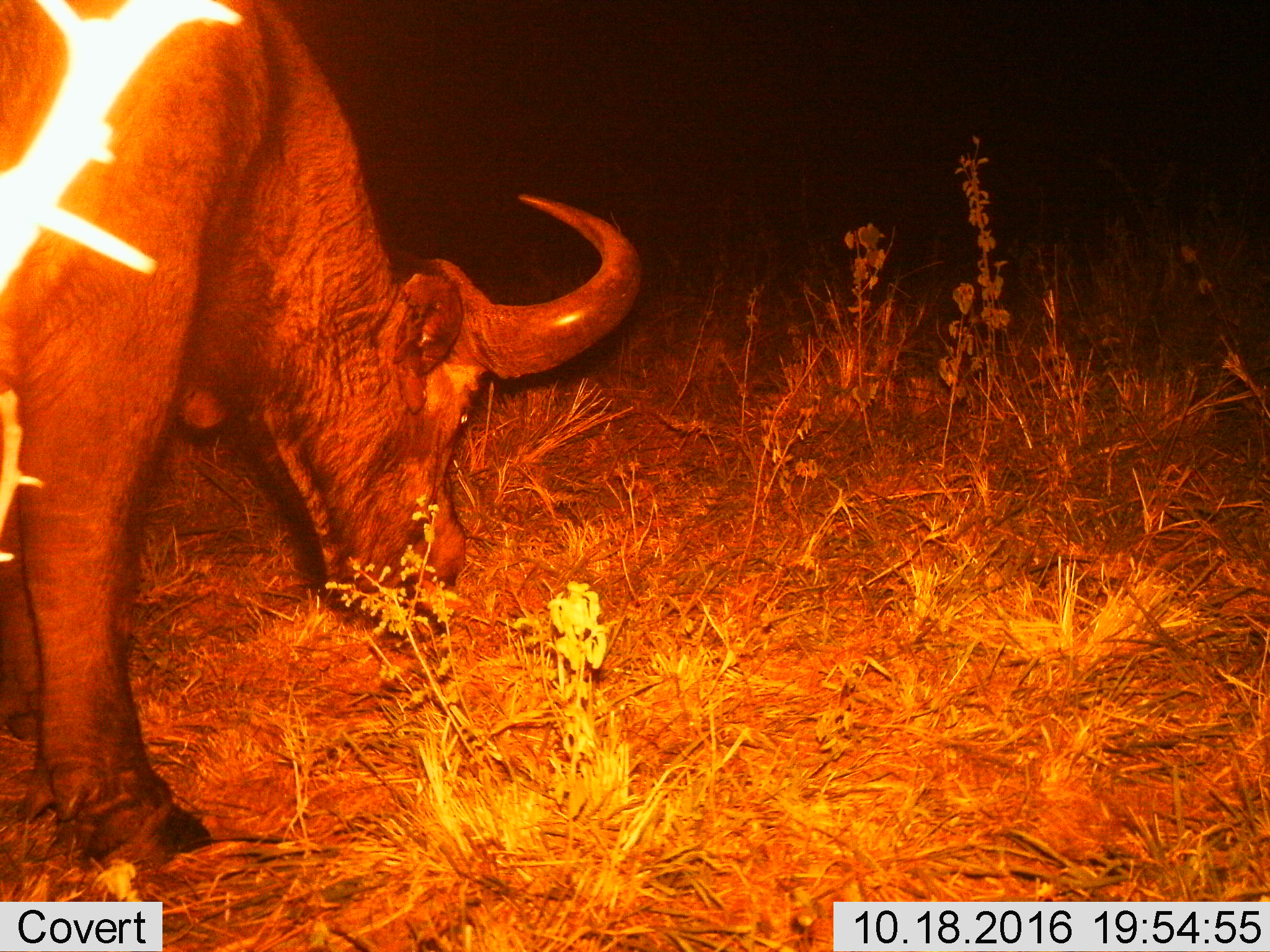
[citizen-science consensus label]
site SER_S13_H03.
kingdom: Animalia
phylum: Chordata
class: Mammalia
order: Artiodactyla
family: Bovidae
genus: Syncerus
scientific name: Syncerus caffer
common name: african buffalo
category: buffalo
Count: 1.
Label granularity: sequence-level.